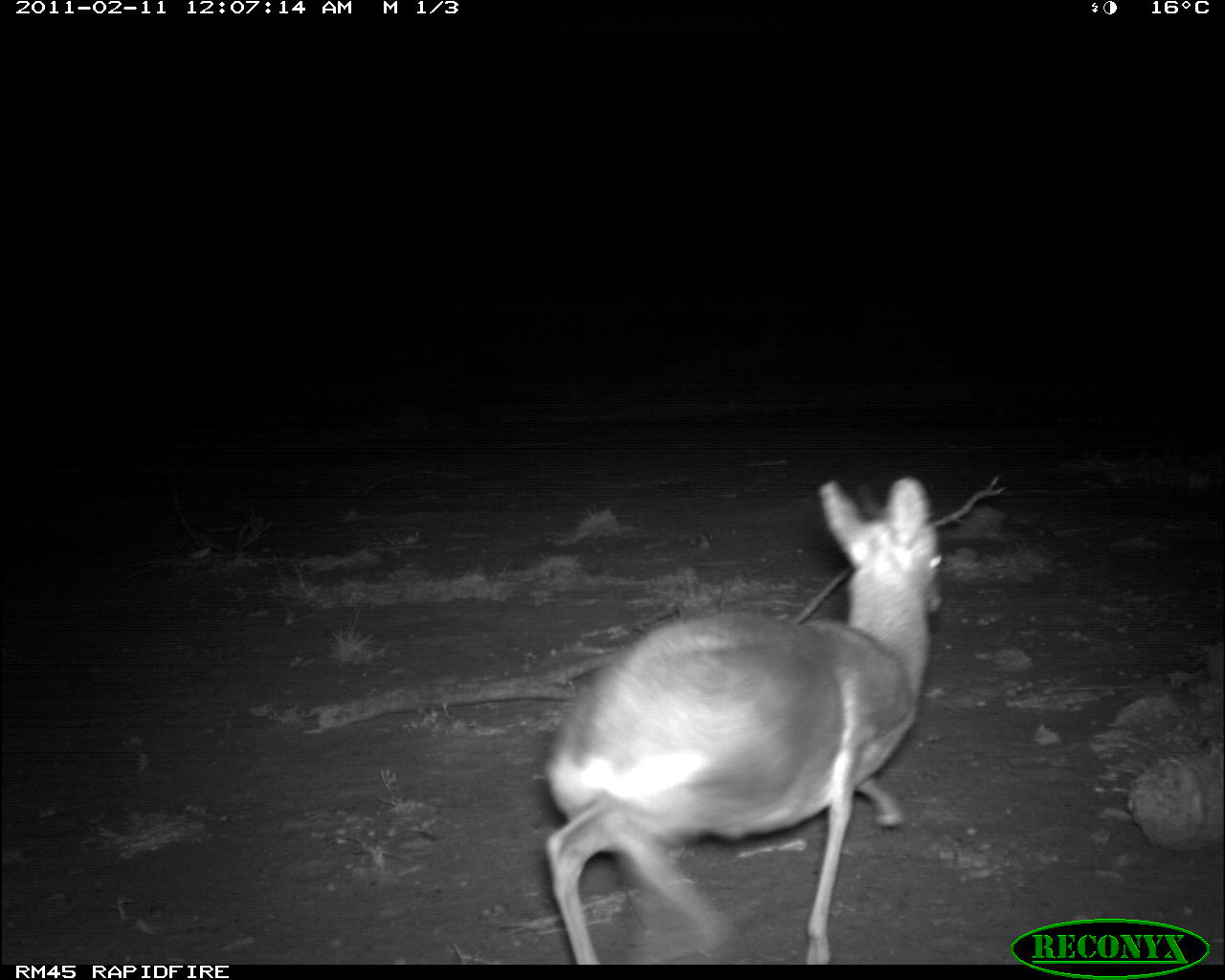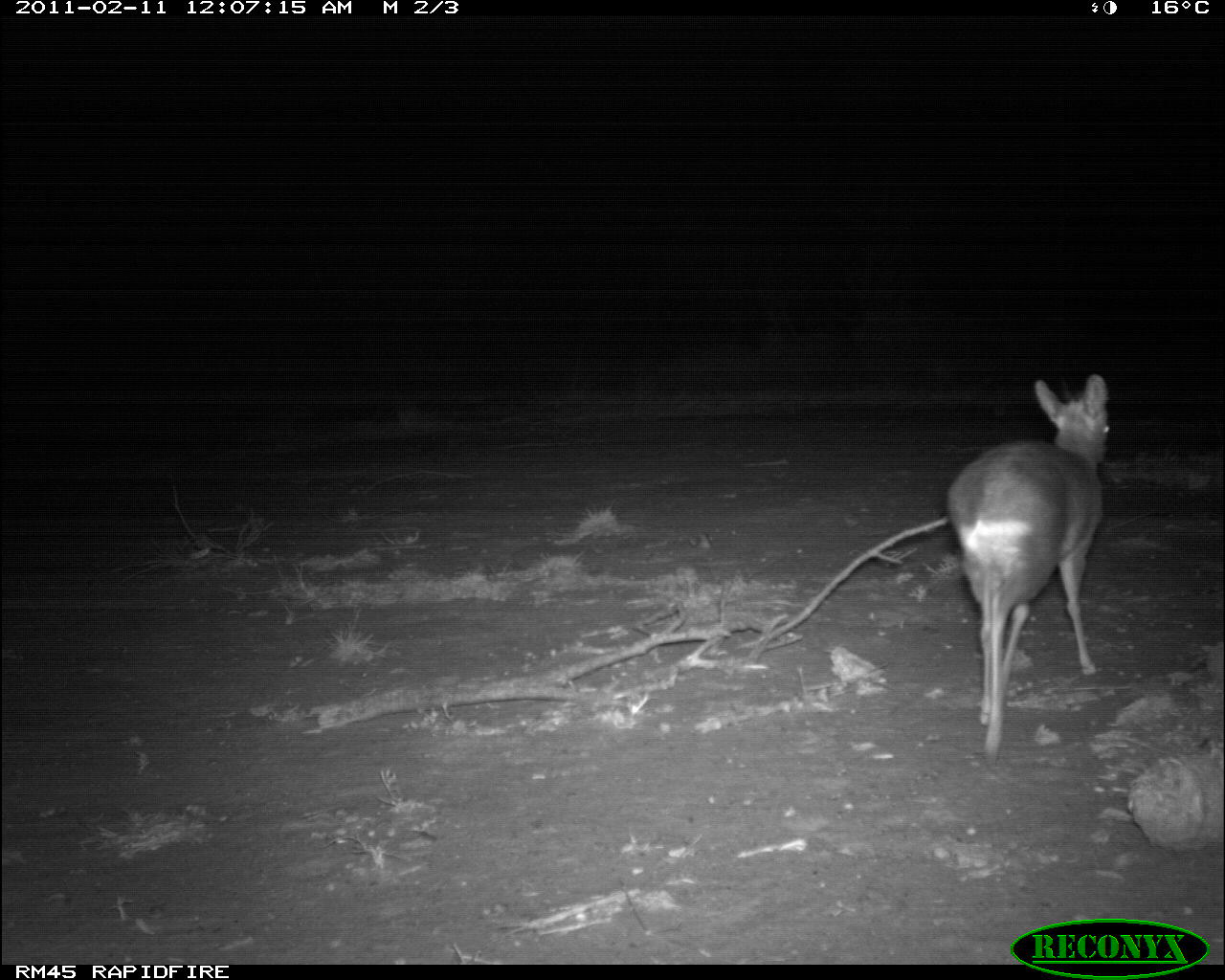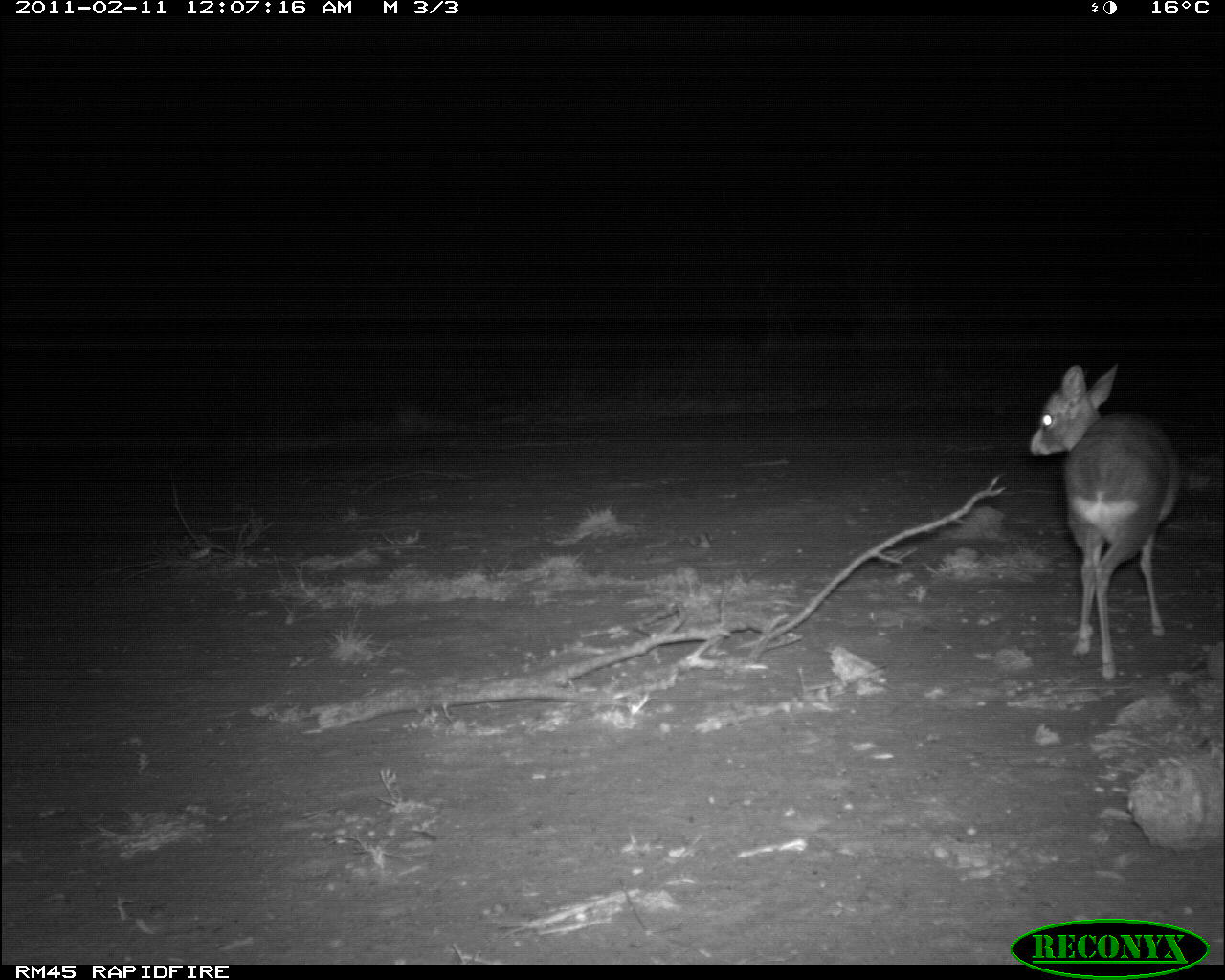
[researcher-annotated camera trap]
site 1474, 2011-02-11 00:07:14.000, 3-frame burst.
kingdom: Animalia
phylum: Chordata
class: Mammalia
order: Artiodactyla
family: Bovidae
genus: Madoqua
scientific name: Madoqua guentheri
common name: günther's dik-dik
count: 1